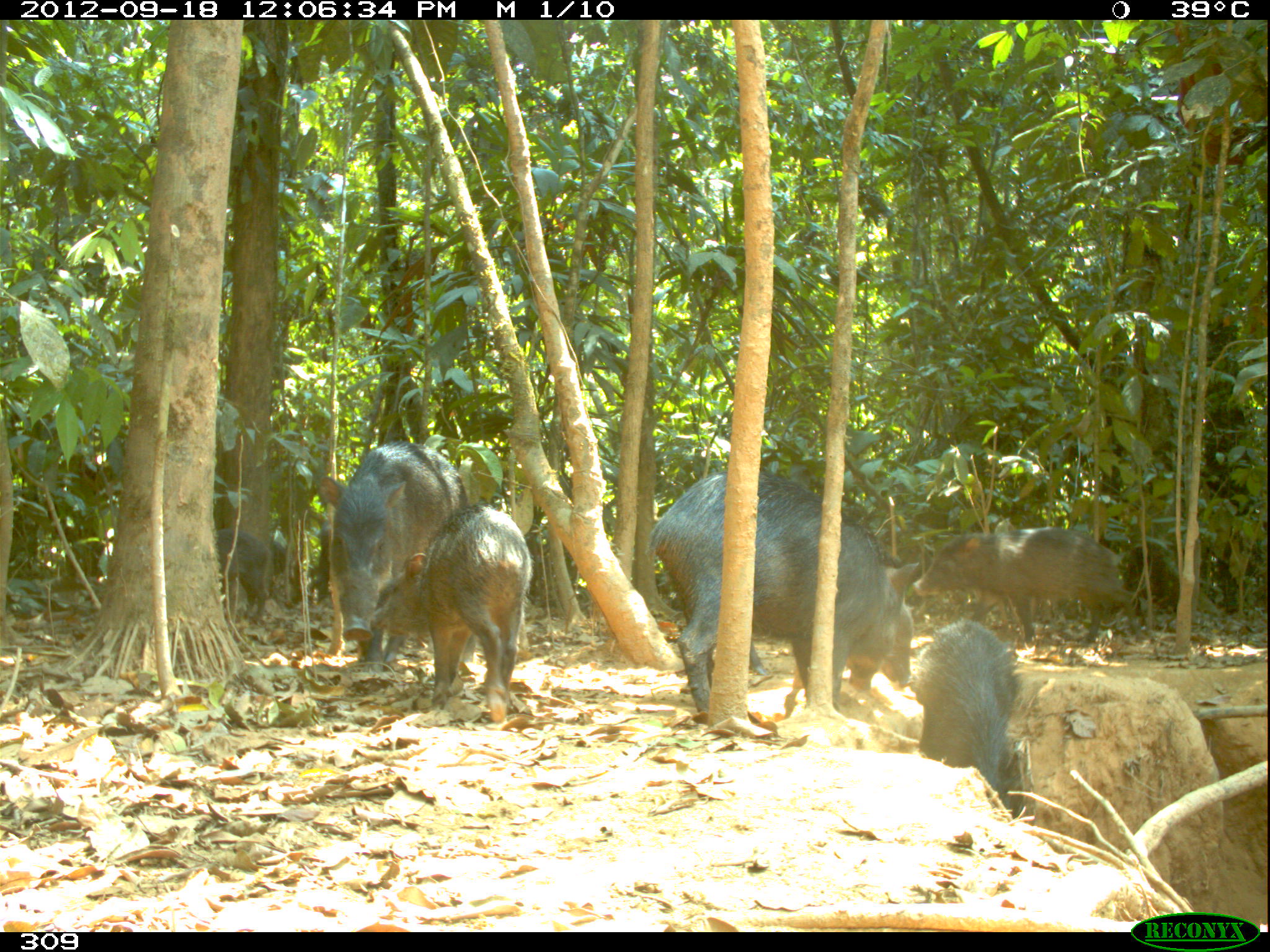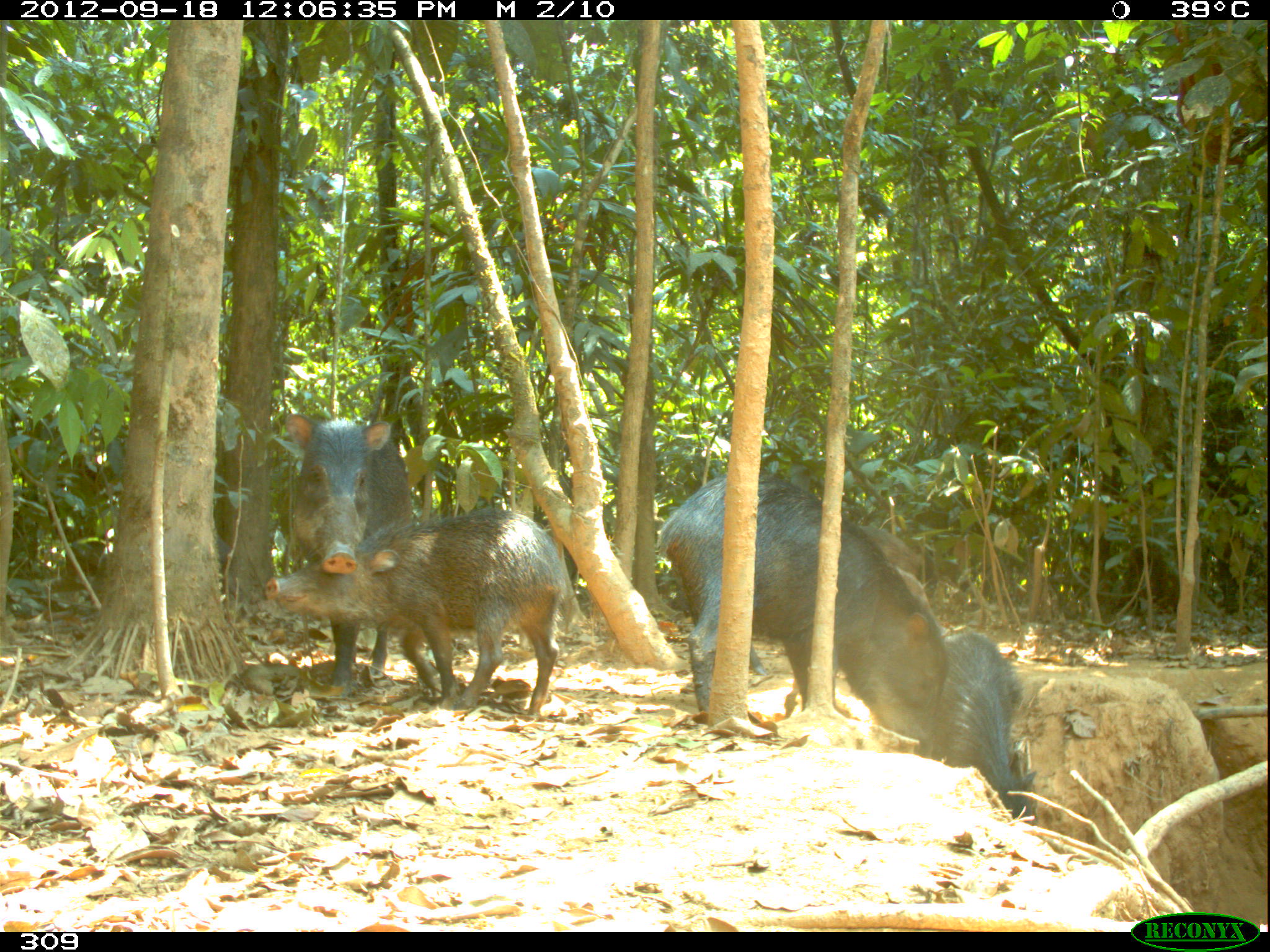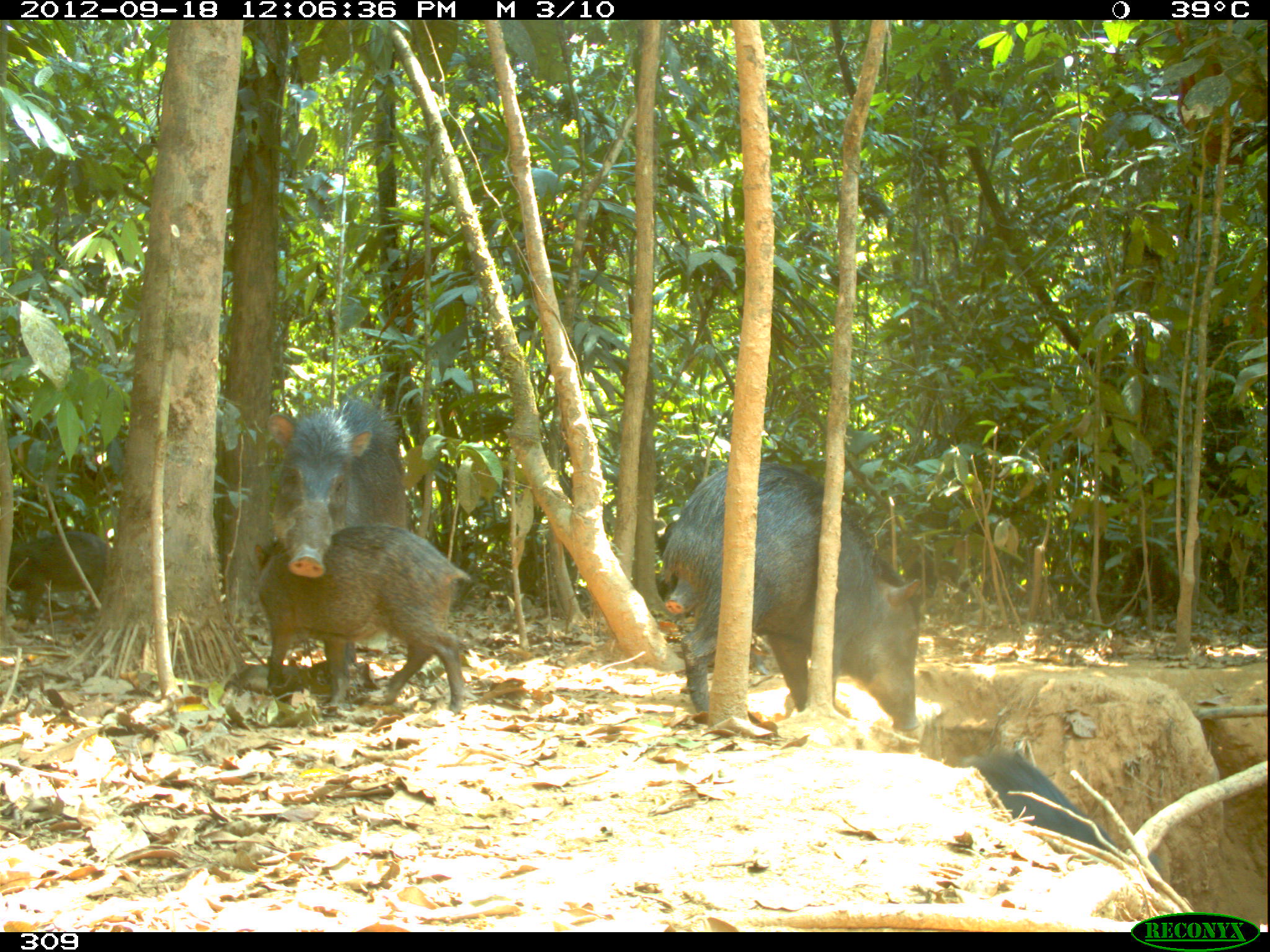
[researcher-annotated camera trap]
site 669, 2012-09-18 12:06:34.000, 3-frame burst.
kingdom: Animalia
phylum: Chordata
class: Mammalia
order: Artiodactyla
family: Tayassuidae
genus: Tayassu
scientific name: Tayassu pecari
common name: white-lipped peccary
Tayassu pecari (white-lipped peccary).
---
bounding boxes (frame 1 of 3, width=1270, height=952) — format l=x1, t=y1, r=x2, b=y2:
tayassu pecari: l=646, t=468, r=920, b=716; l=317, t=439, r=476, b=672; l=370, t=503, r=534, b=722; l=911, t=525, r=1144, b=646; l=907, t=617, r=1027, b=808; l=213, t=526, r=273, b=622